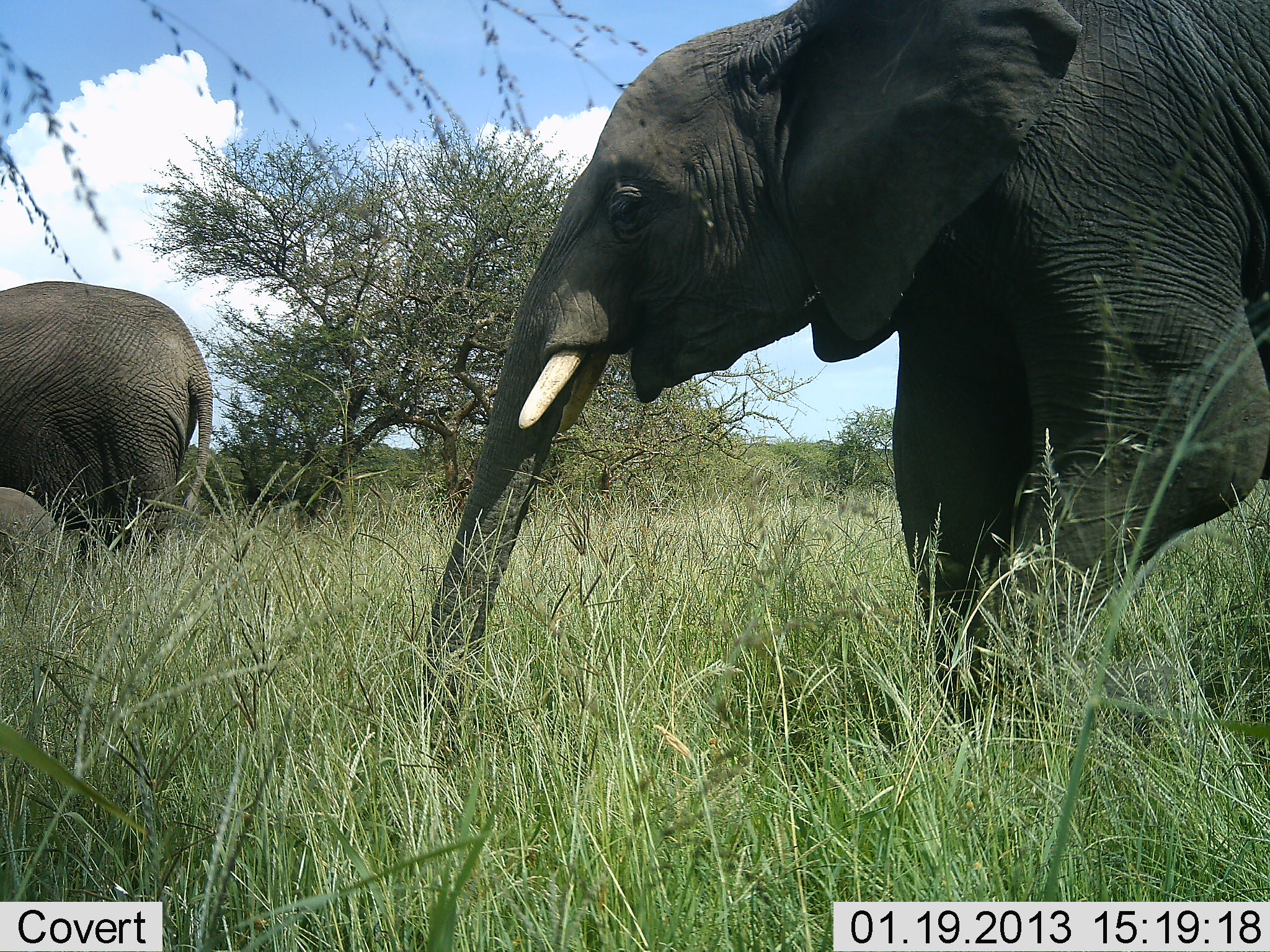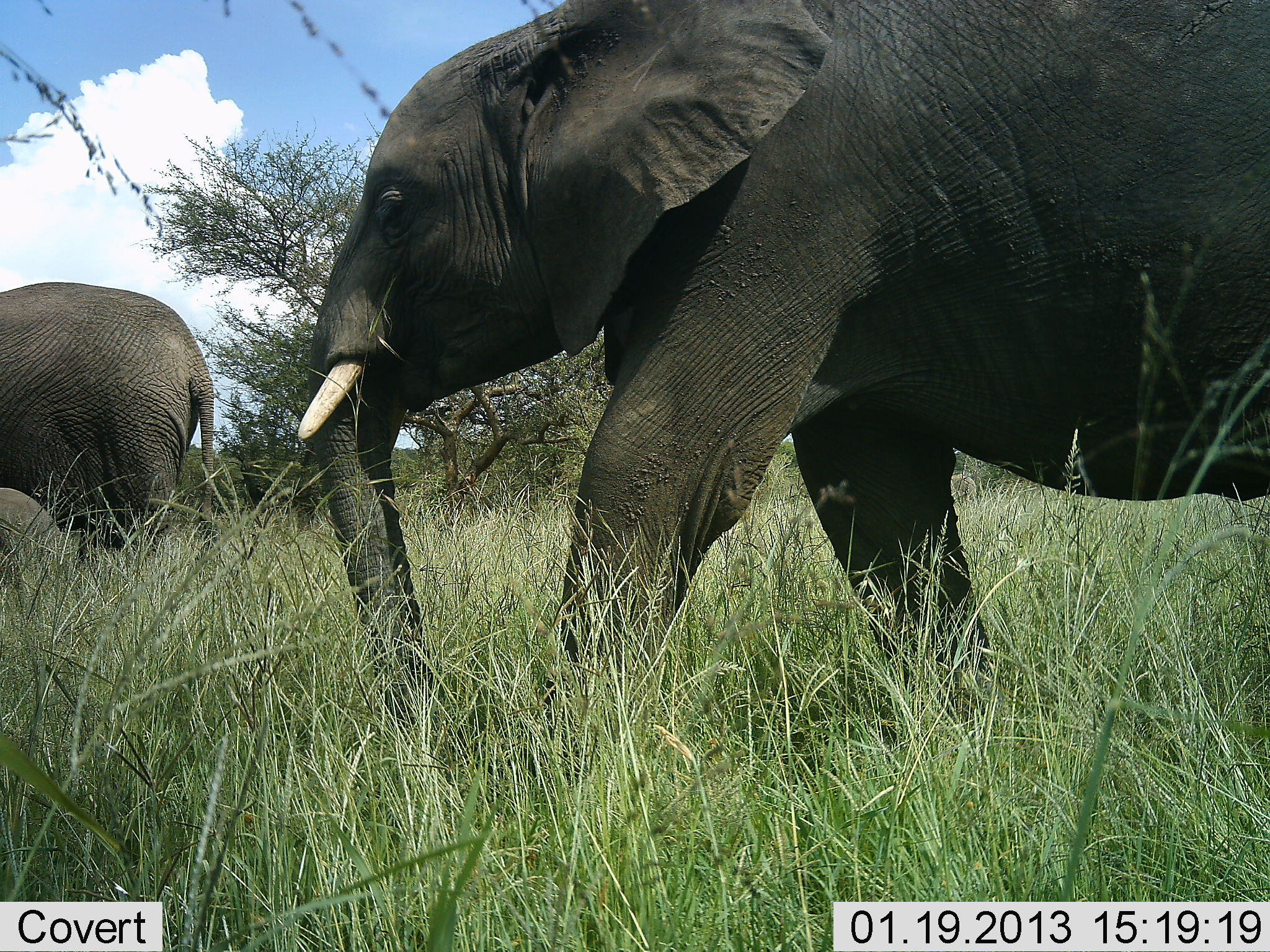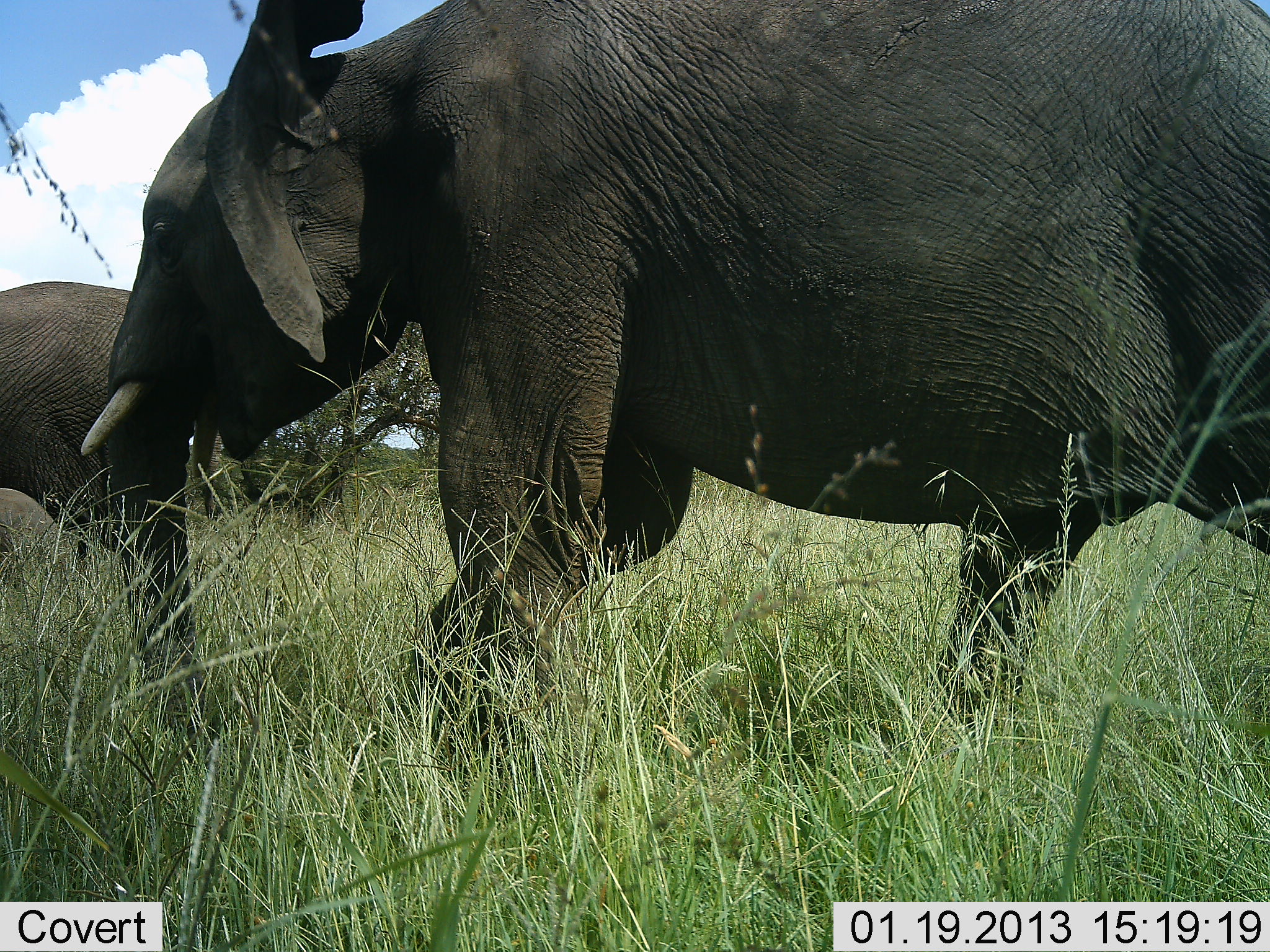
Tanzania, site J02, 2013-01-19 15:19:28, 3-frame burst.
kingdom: Animalia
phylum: Chordata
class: Mammalia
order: Proboscidea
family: Elephantidae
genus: Loxodonta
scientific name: Loxodonta africana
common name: african bush elephant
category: elephant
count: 2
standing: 73%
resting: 7%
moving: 93%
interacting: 7%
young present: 13%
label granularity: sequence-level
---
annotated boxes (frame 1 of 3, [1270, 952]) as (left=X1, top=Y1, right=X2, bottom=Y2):
animal: (left=414, top=0, right=1270, bottom=749); (left=0, top=280, right=213, bottom=600)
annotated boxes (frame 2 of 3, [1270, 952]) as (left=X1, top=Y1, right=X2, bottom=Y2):
animal: (left=298, top=0, right=1270, bottom=772); (left=0, top=283, right=215, bottom=558)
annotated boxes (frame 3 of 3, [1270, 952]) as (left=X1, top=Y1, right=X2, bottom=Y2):
animal: (left=81, top=0, right=1269, bottom=779); (left=0, top=281, right=205, bottom=746)